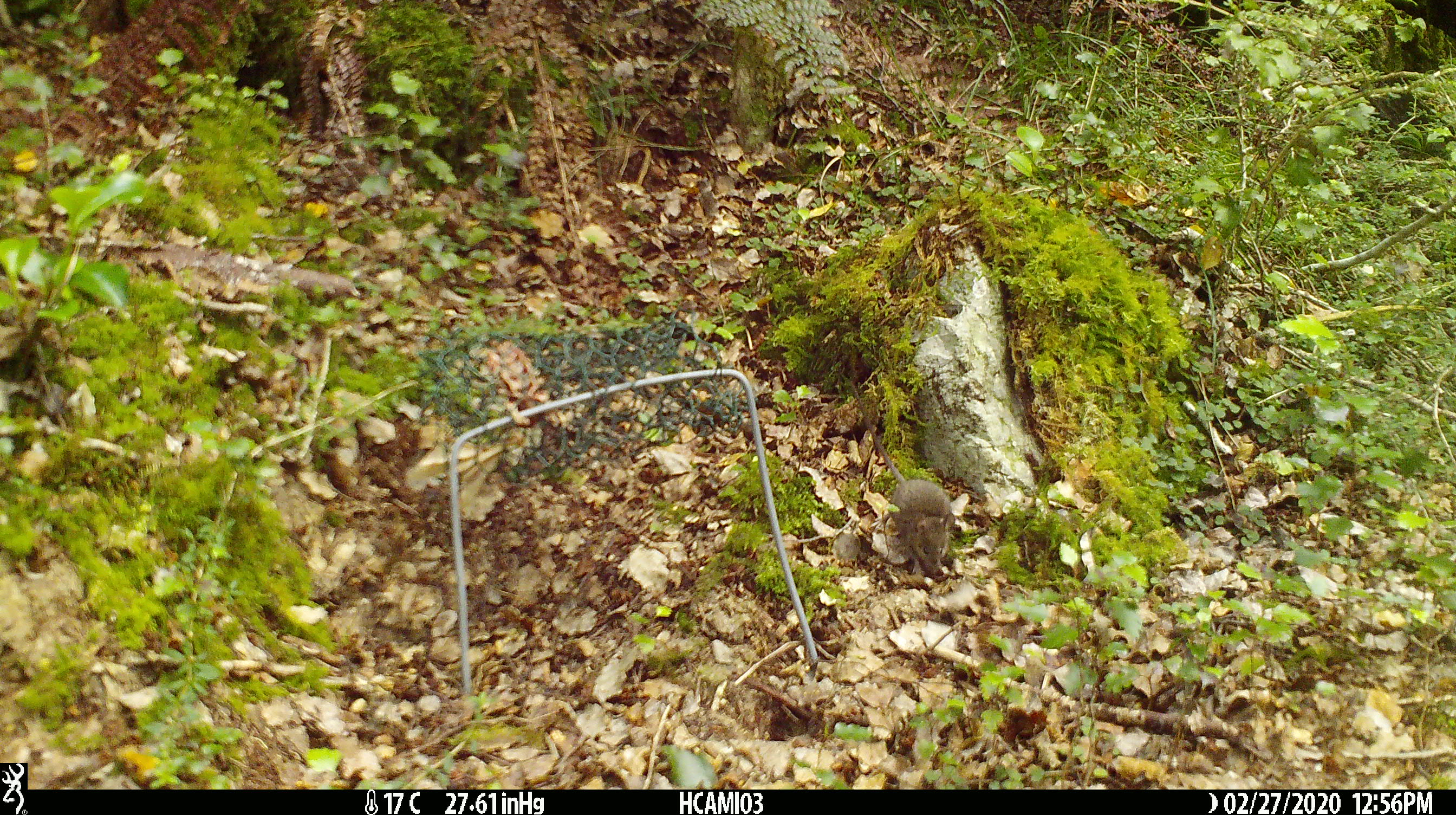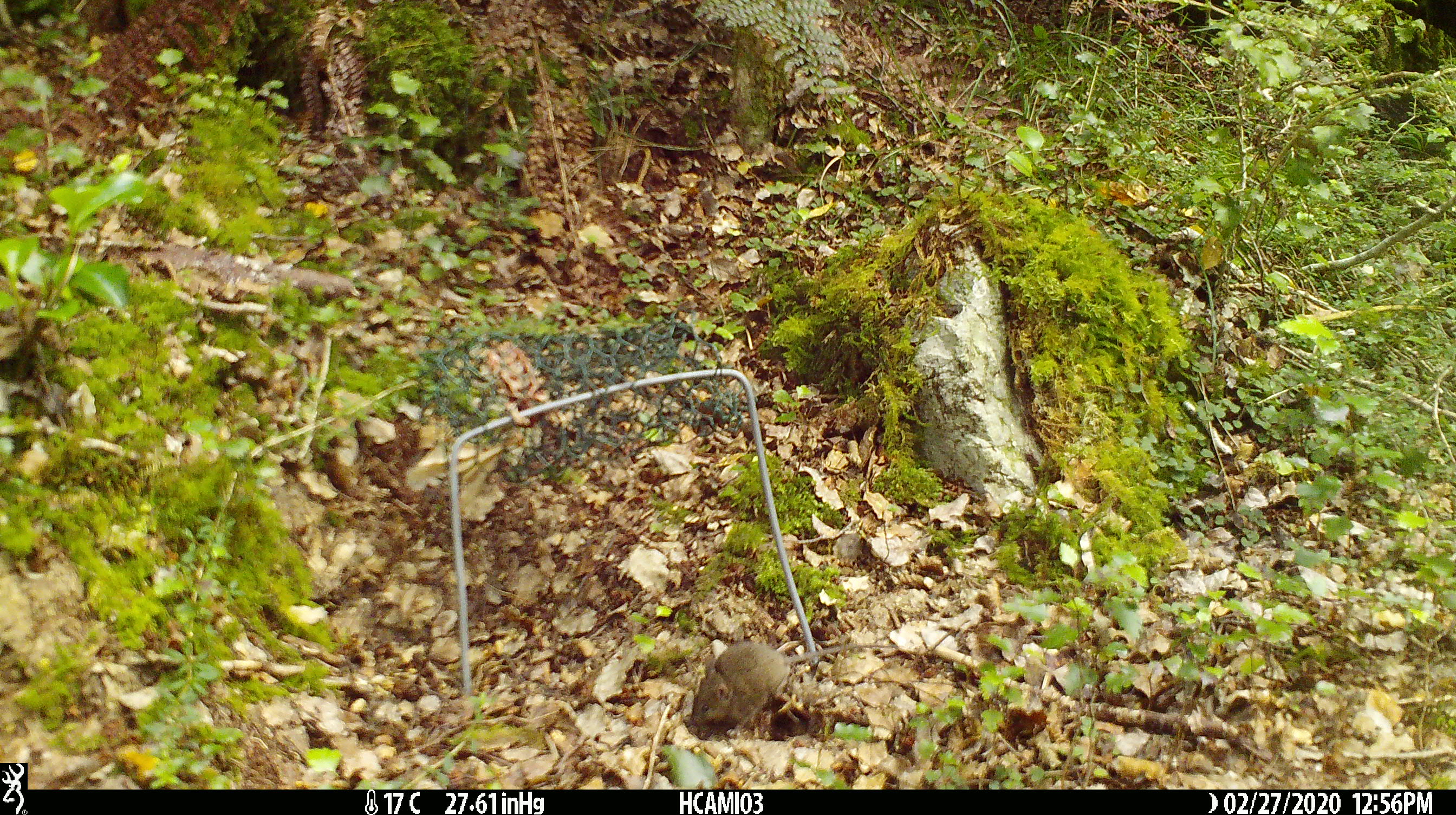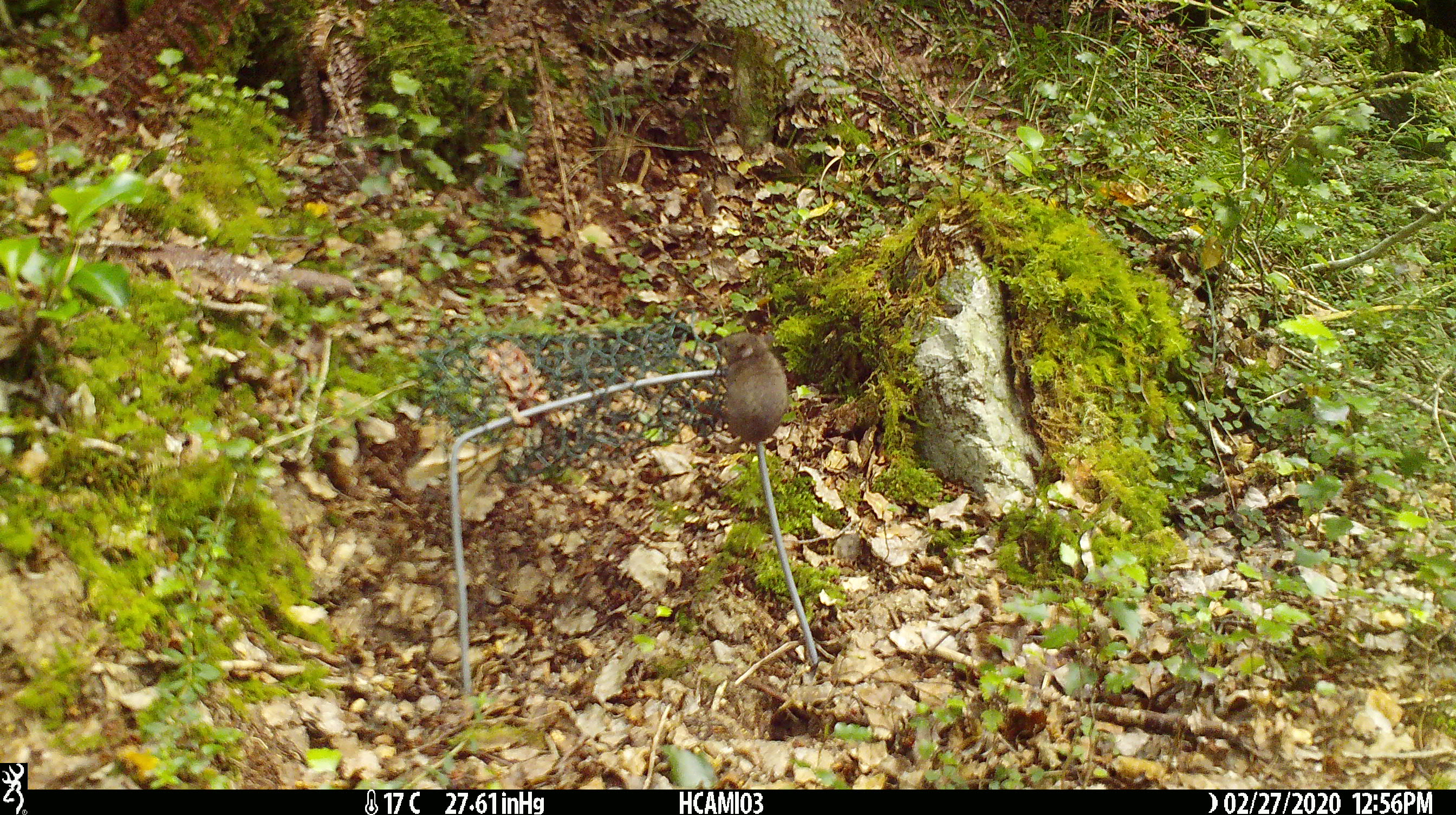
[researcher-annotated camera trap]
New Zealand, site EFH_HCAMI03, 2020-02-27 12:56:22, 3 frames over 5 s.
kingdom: Animalia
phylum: Chordata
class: Mammalia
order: Rodentia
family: Muridae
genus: Mus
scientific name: Mus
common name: mouse